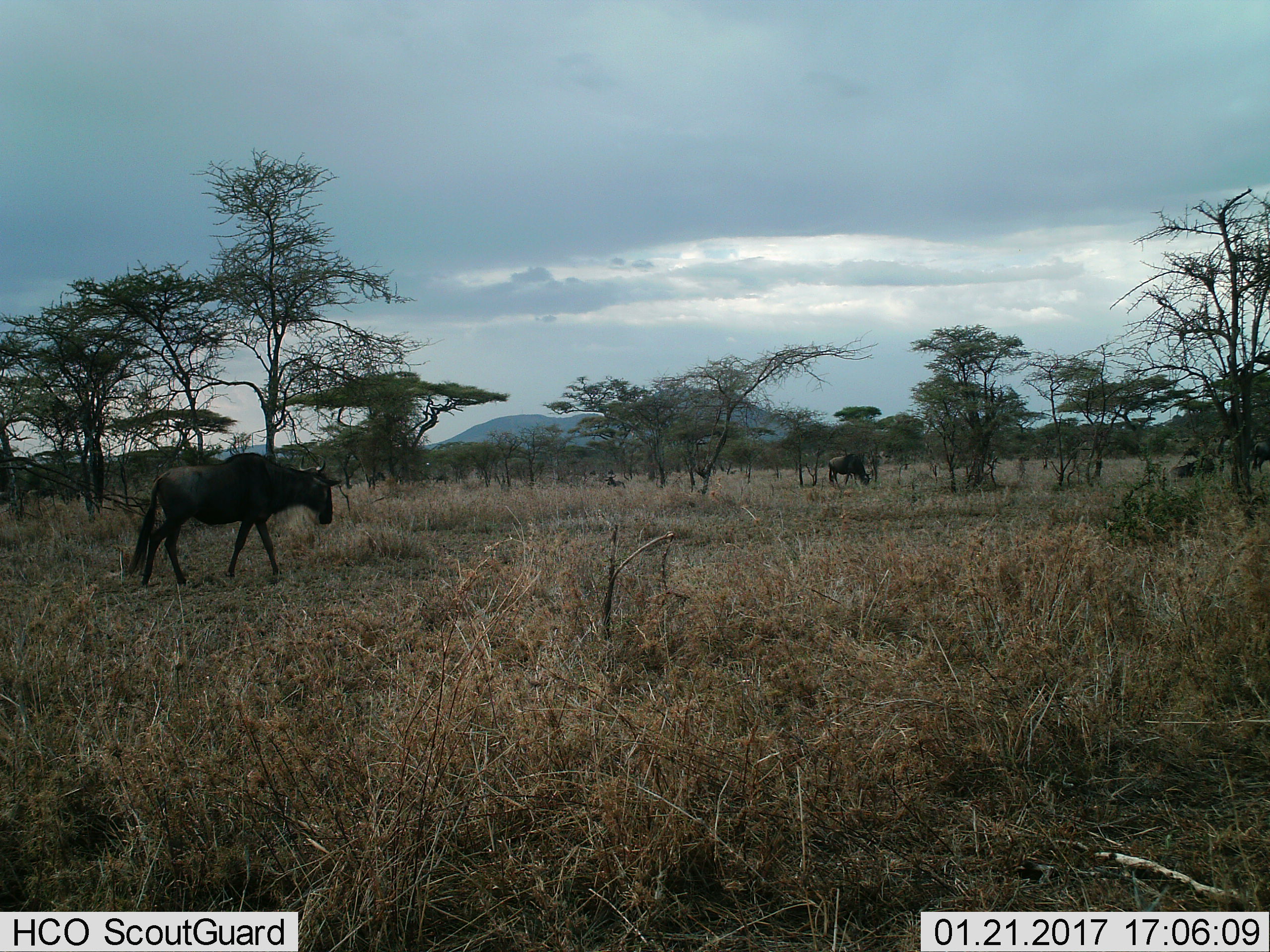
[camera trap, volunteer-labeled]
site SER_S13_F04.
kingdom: Animalia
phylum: Chordata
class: Mammalia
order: Artiodactyla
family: Bovidae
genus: Connochaetes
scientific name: Connochaetes taurinus taurinus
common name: blue wildebeest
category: wildebeestblue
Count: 5.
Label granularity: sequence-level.